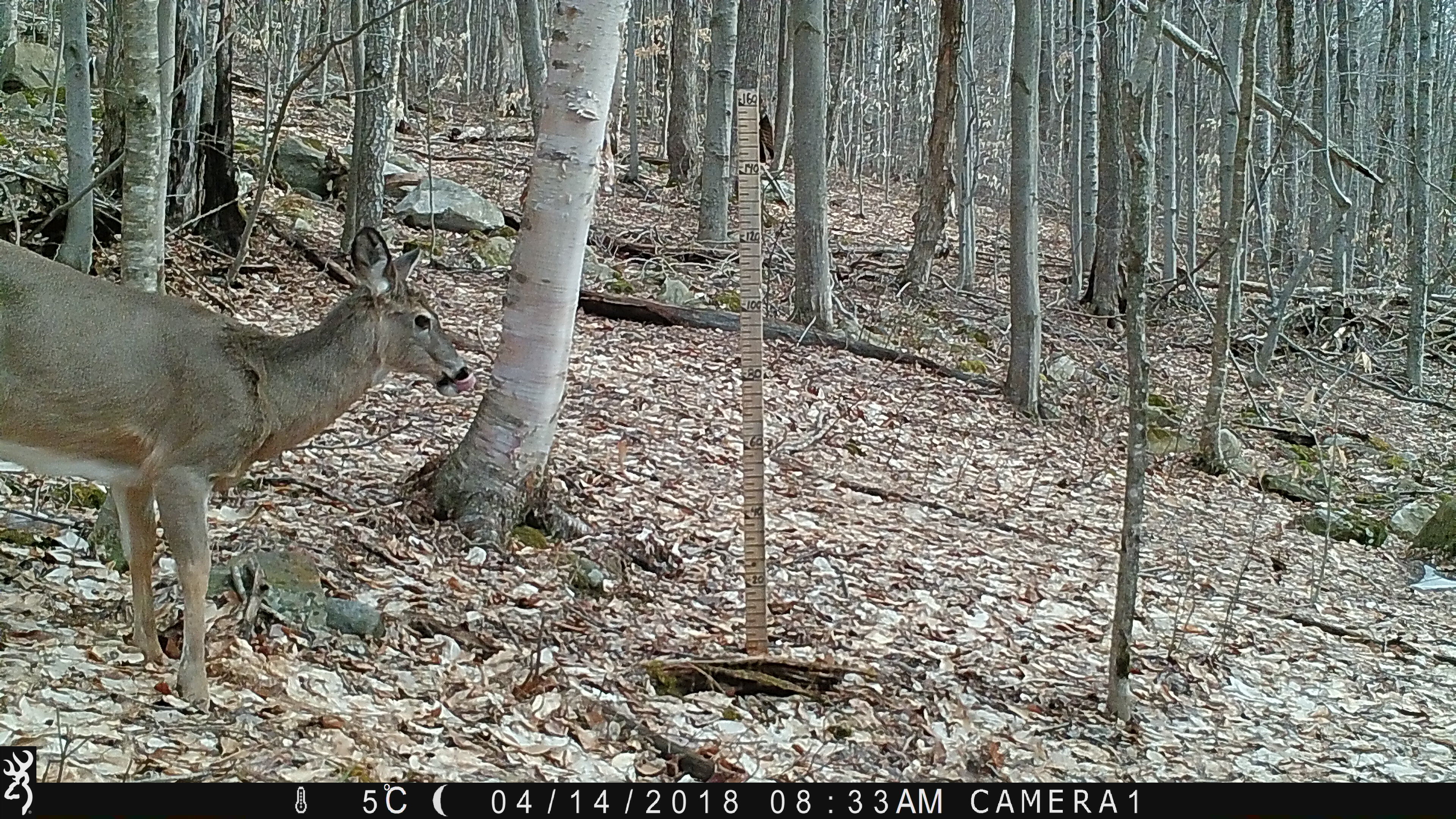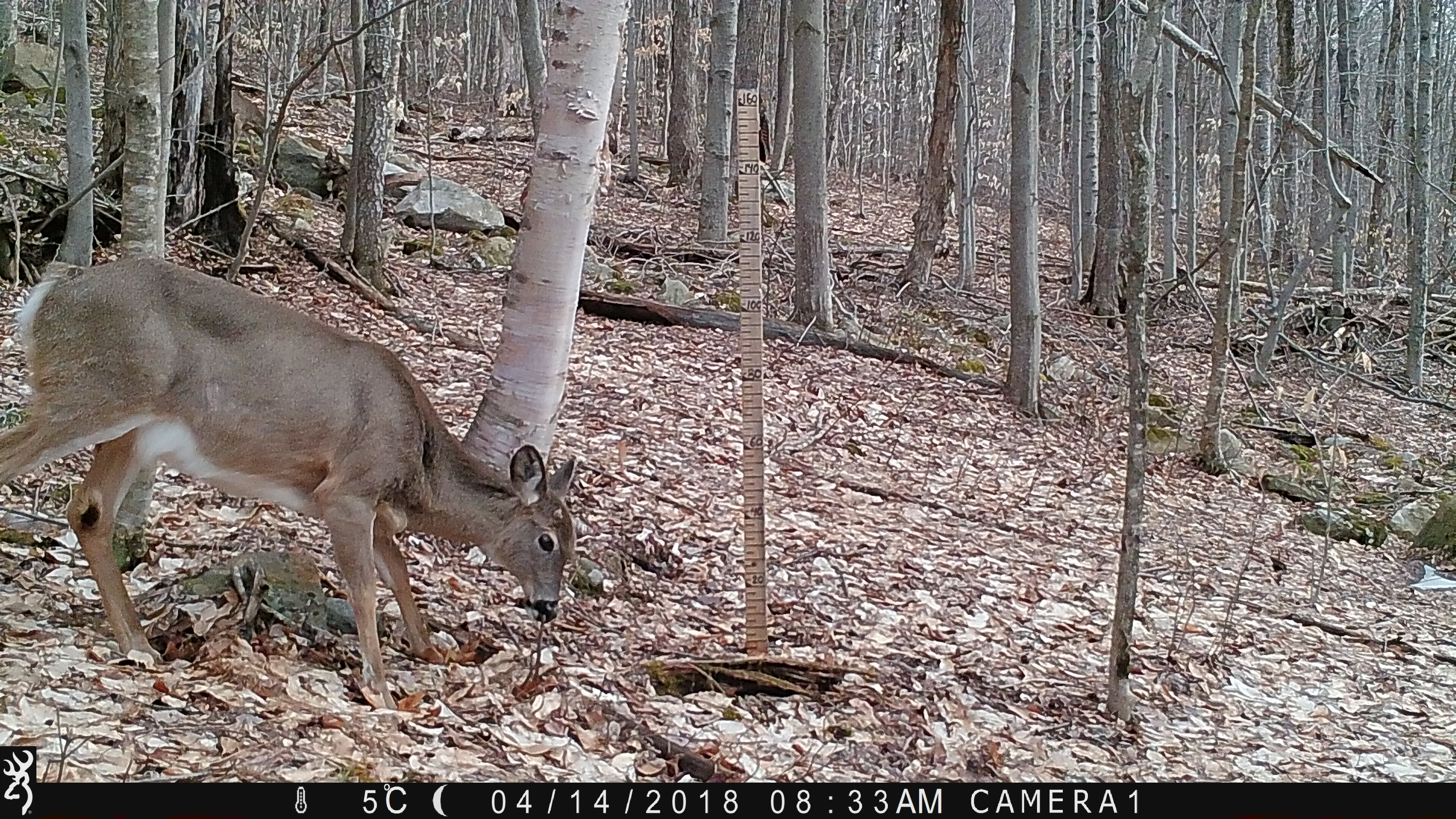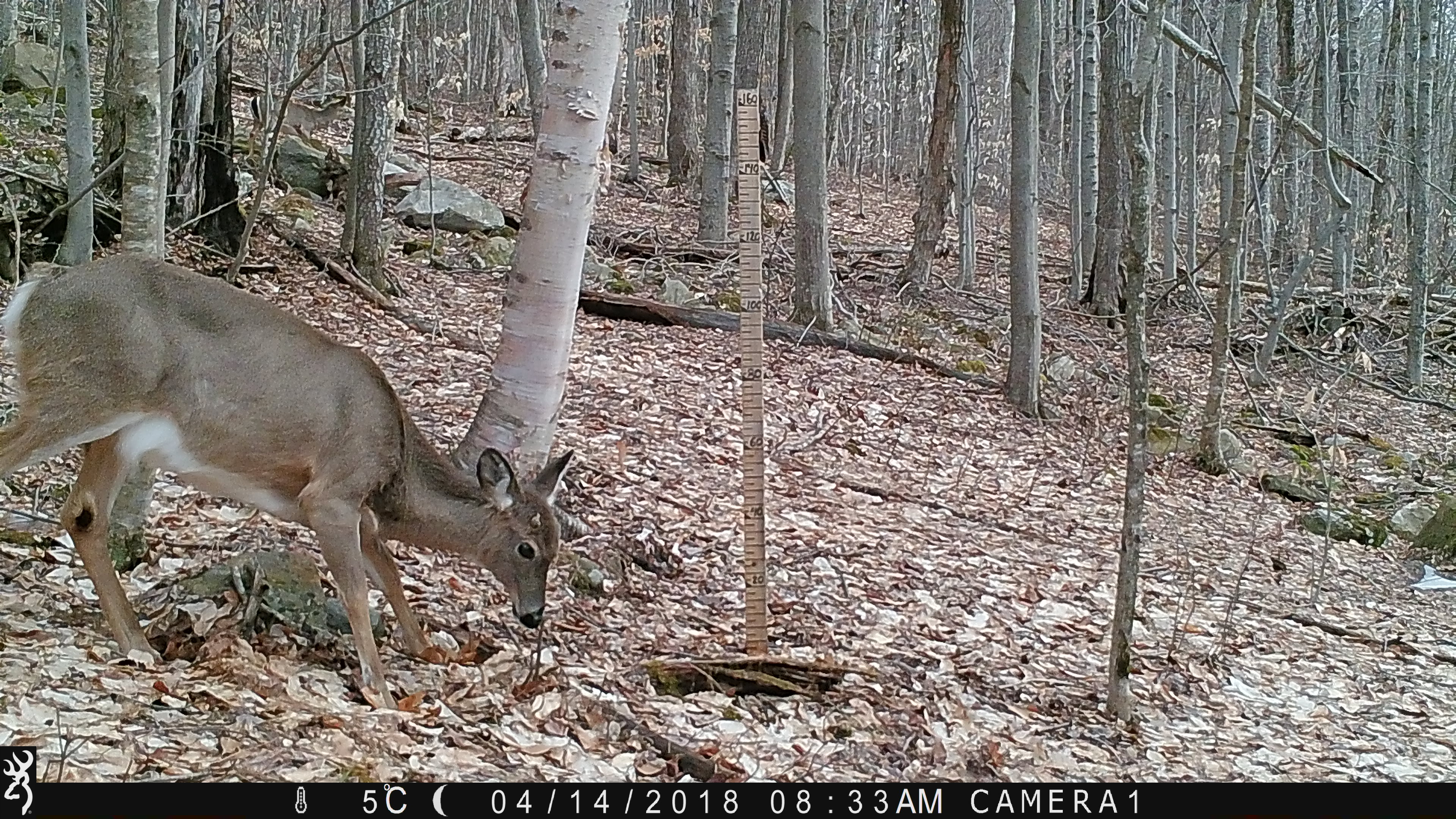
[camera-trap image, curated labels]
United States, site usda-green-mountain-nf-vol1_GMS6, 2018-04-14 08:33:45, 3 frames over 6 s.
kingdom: Animalia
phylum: Chordata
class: Mammalia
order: Artiodactyla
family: Cervidae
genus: Odocoileus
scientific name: Odocoileus virginianus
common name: white-tailed deer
White-tailed deer (Odocoileus virginianus).